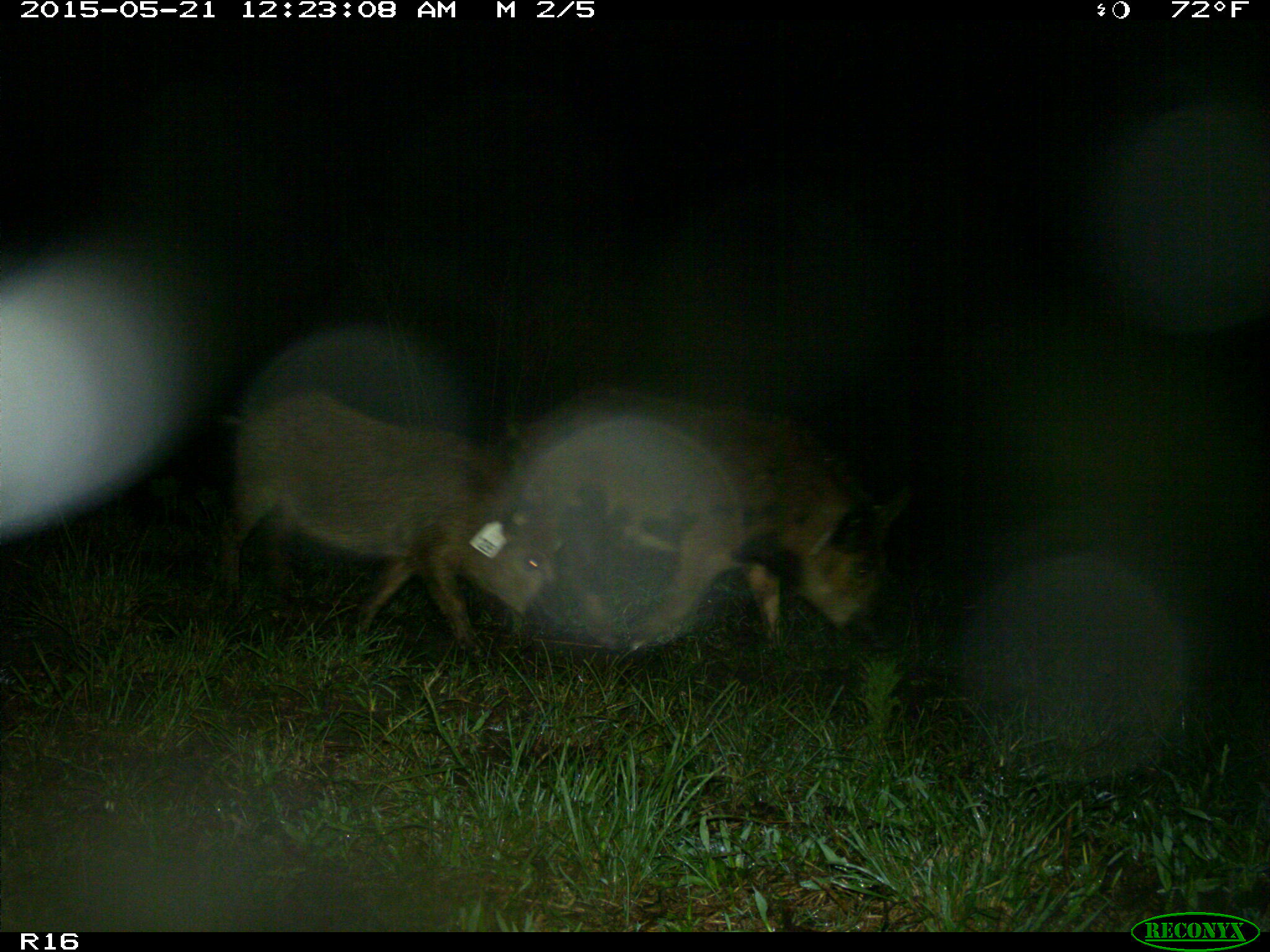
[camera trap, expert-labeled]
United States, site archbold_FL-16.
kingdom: Animalia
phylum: Chordata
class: Mammalia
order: Artiodactyla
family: Suidae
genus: Sus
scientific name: Sus scrofa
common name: wild boar